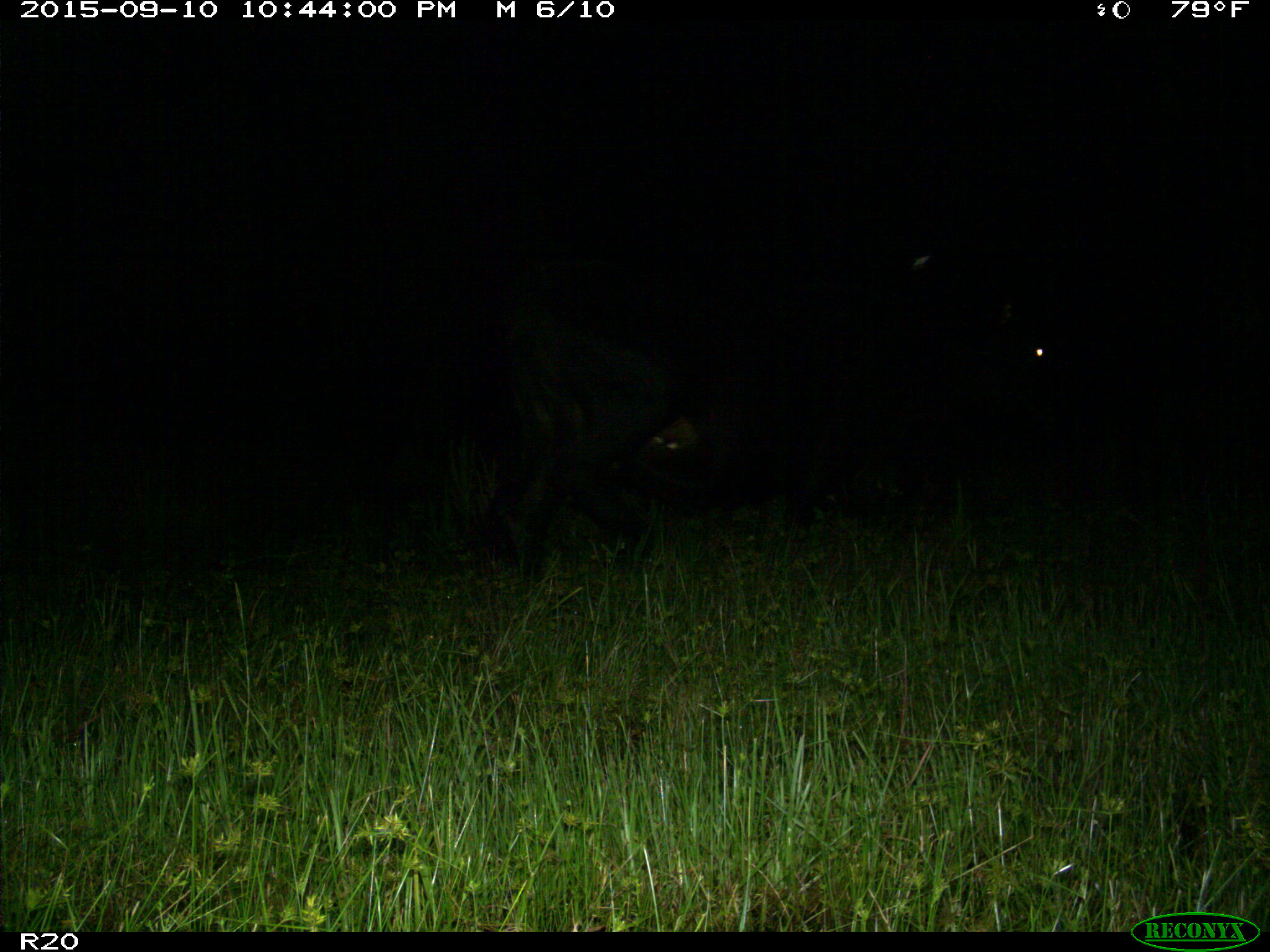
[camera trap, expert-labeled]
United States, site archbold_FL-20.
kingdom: Animalia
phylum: Chordata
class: Mammalia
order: Artiodactyla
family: Bovidae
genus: Bos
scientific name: Bos taurus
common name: domestic cow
Bos taurus (domestic cow).